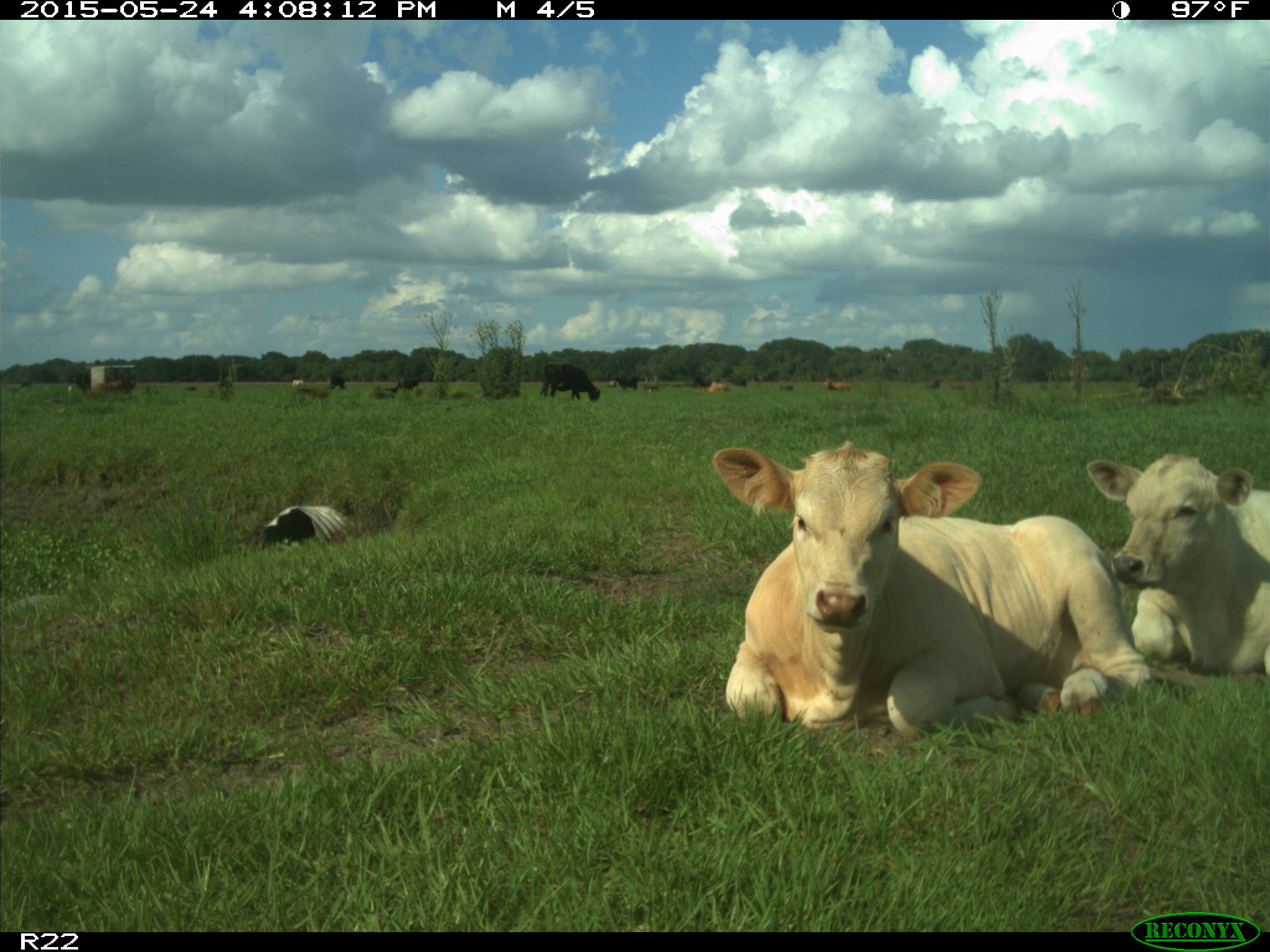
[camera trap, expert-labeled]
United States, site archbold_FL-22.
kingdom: Animalia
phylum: Chordata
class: Mammalia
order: Artiodactyla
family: Bovidae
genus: Bos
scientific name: Bos taurus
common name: domestic cow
Bos taurus (domestic cow).